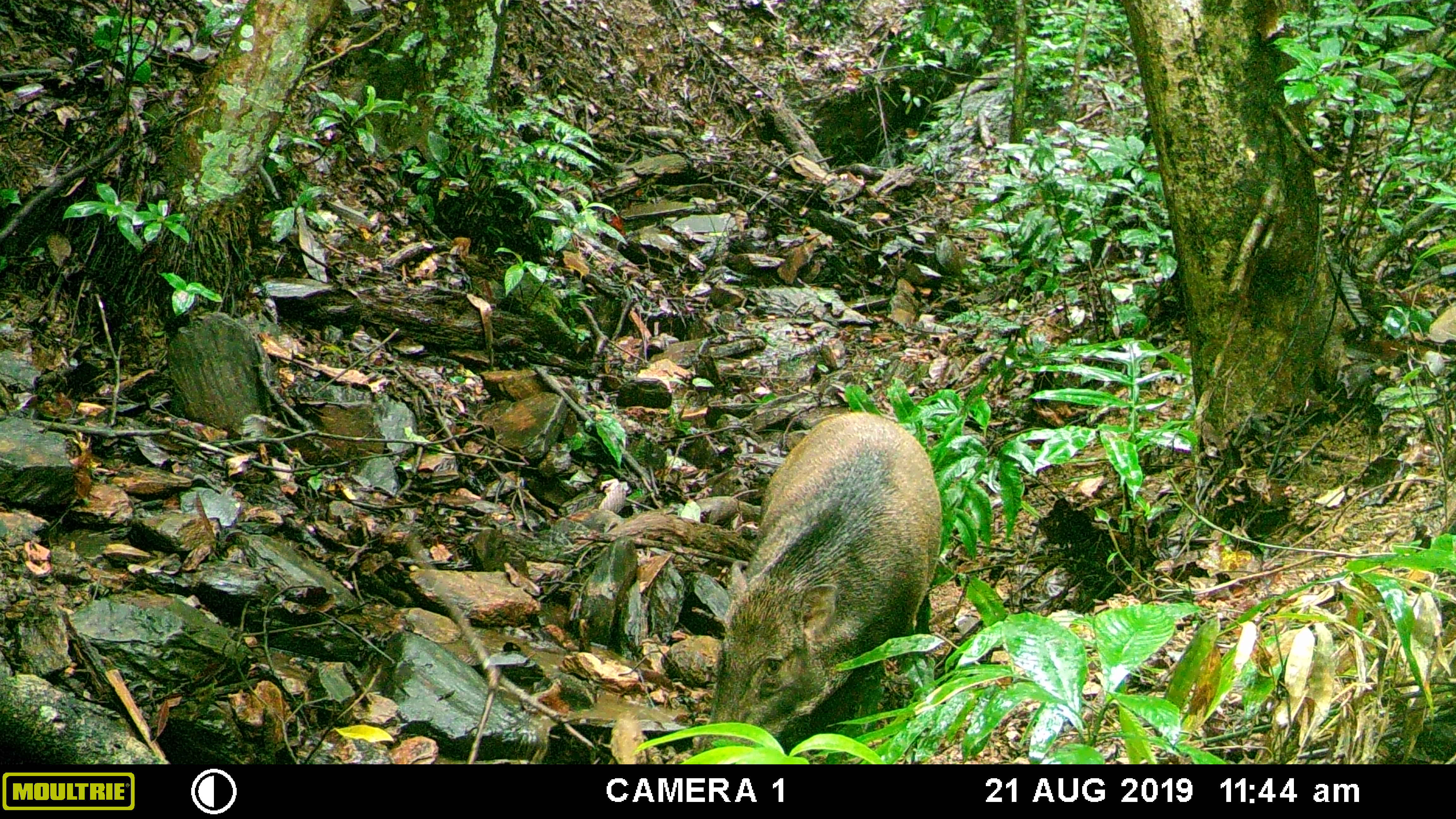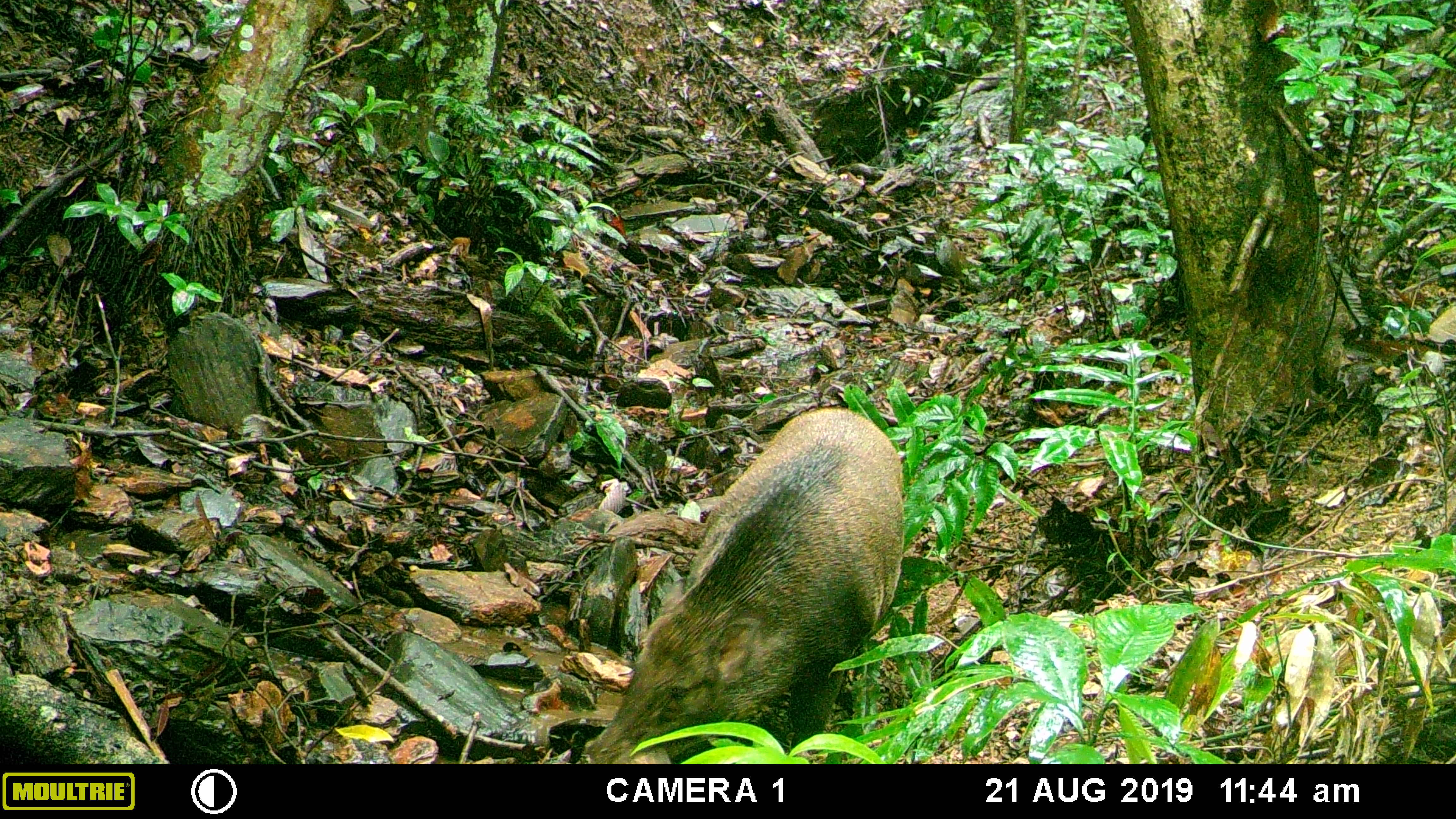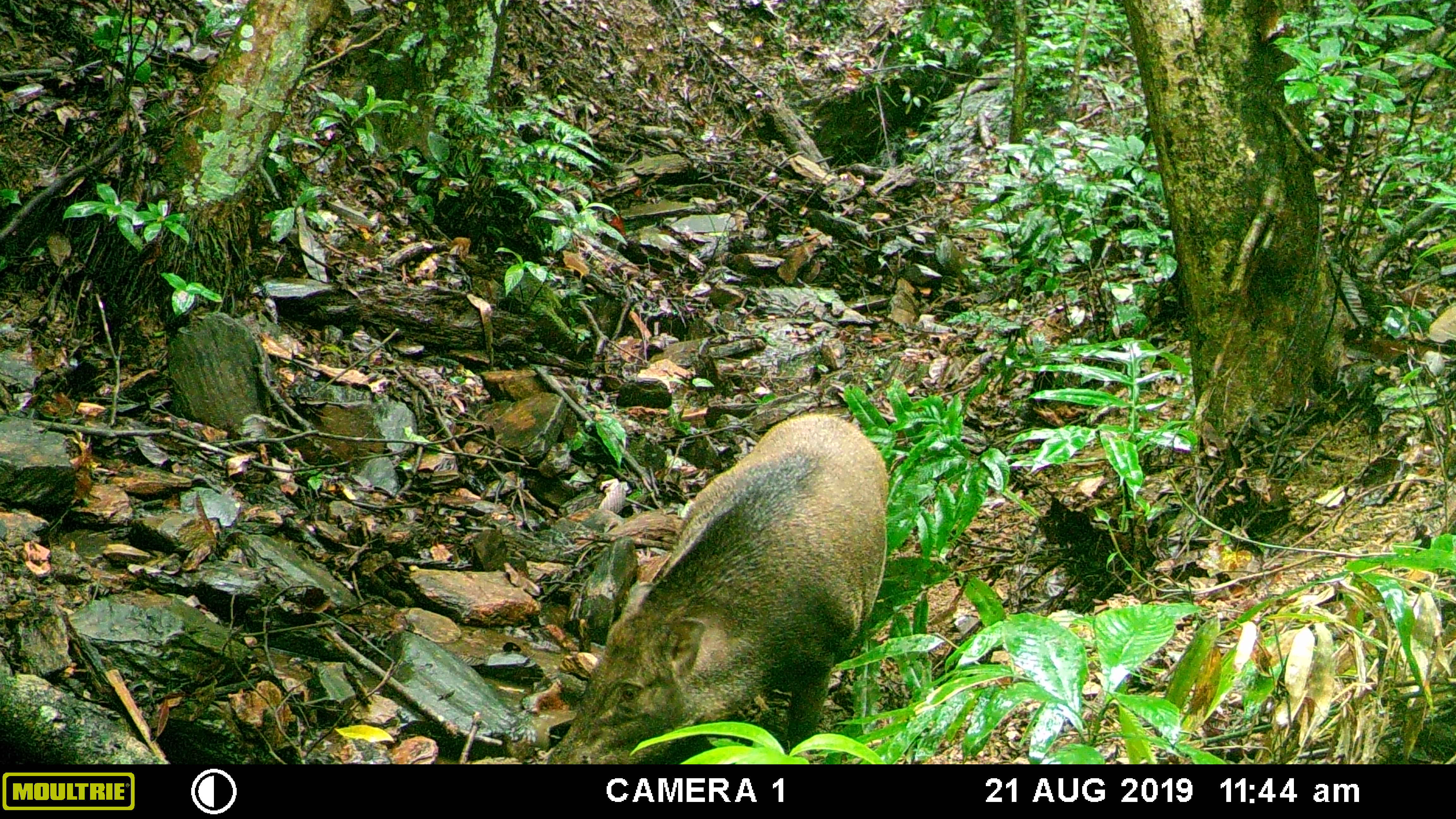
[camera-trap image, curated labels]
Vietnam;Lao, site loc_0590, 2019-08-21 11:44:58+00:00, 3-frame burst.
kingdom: Animalia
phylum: Chordata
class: Mammalia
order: Artiodactyla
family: Suidae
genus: Sus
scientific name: Sus scrofa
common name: eurasian wild pig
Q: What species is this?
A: Eurasian wild pig (Sus scrofa).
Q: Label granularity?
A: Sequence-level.